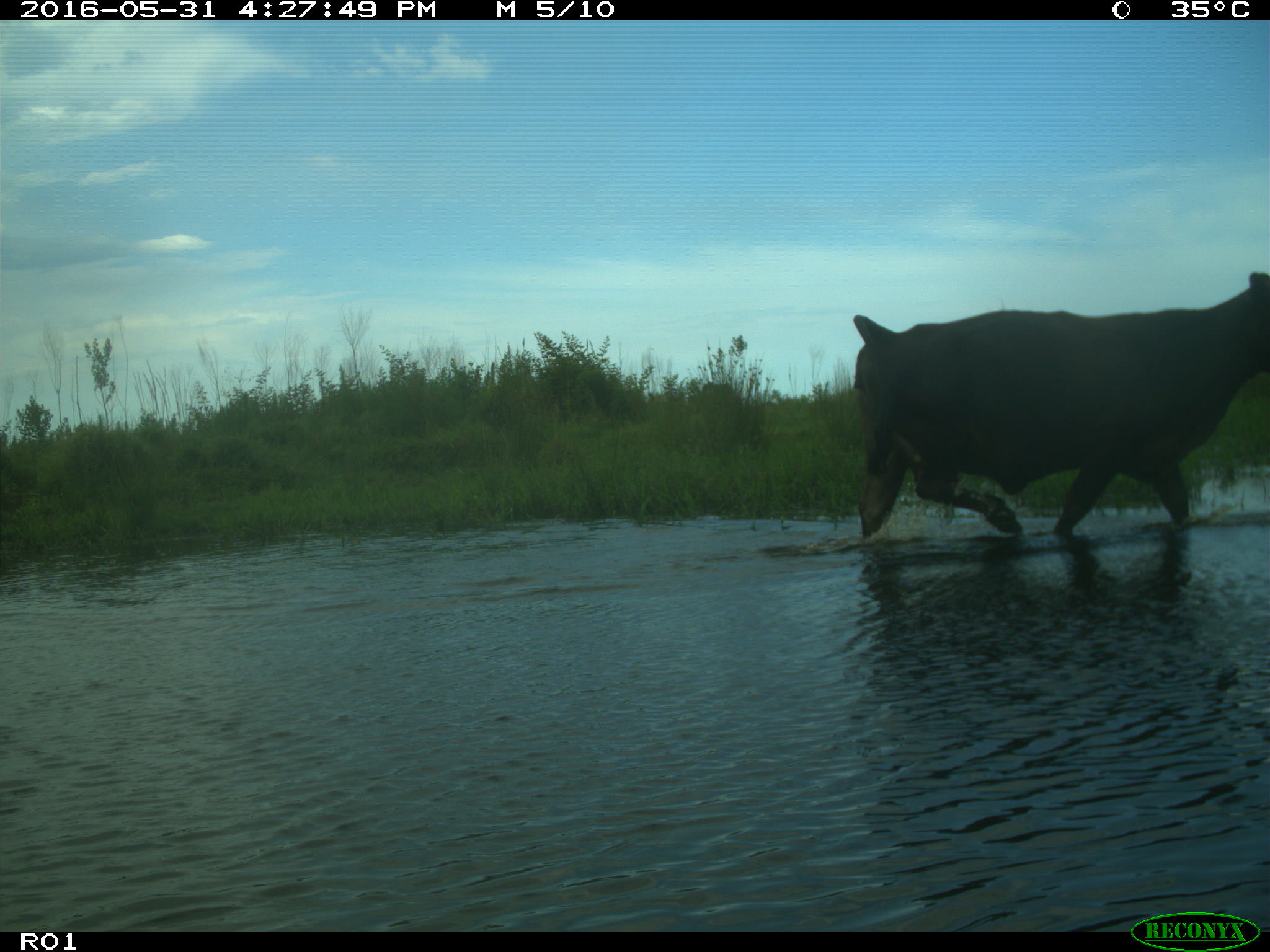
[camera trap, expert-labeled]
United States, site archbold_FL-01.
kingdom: Animalia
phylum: Chordata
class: Mammalia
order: Artiodactyla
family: Bovidae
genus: Bos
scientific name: Bos taurus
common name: domestic cow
Bos taurus (domestic cow).